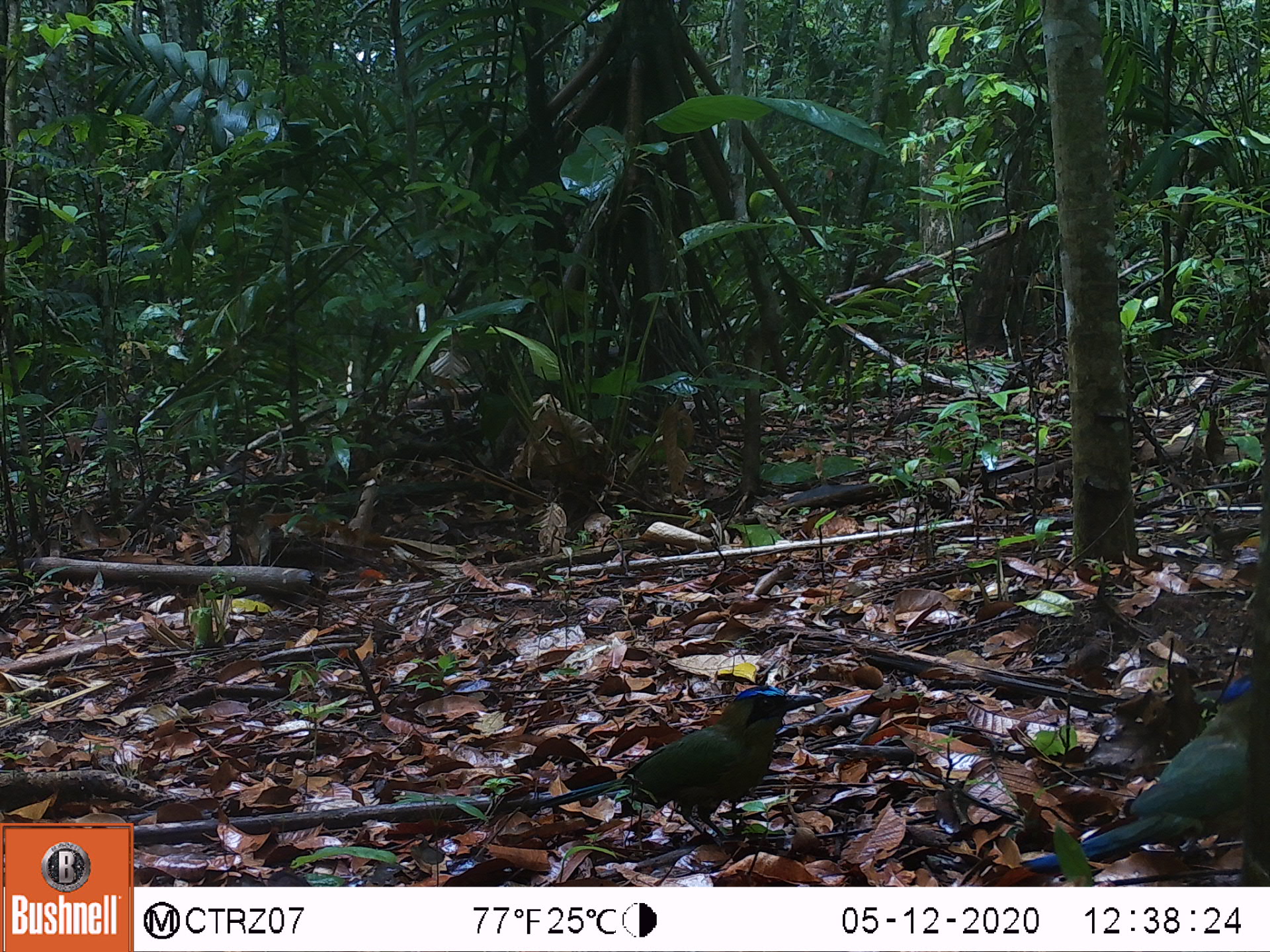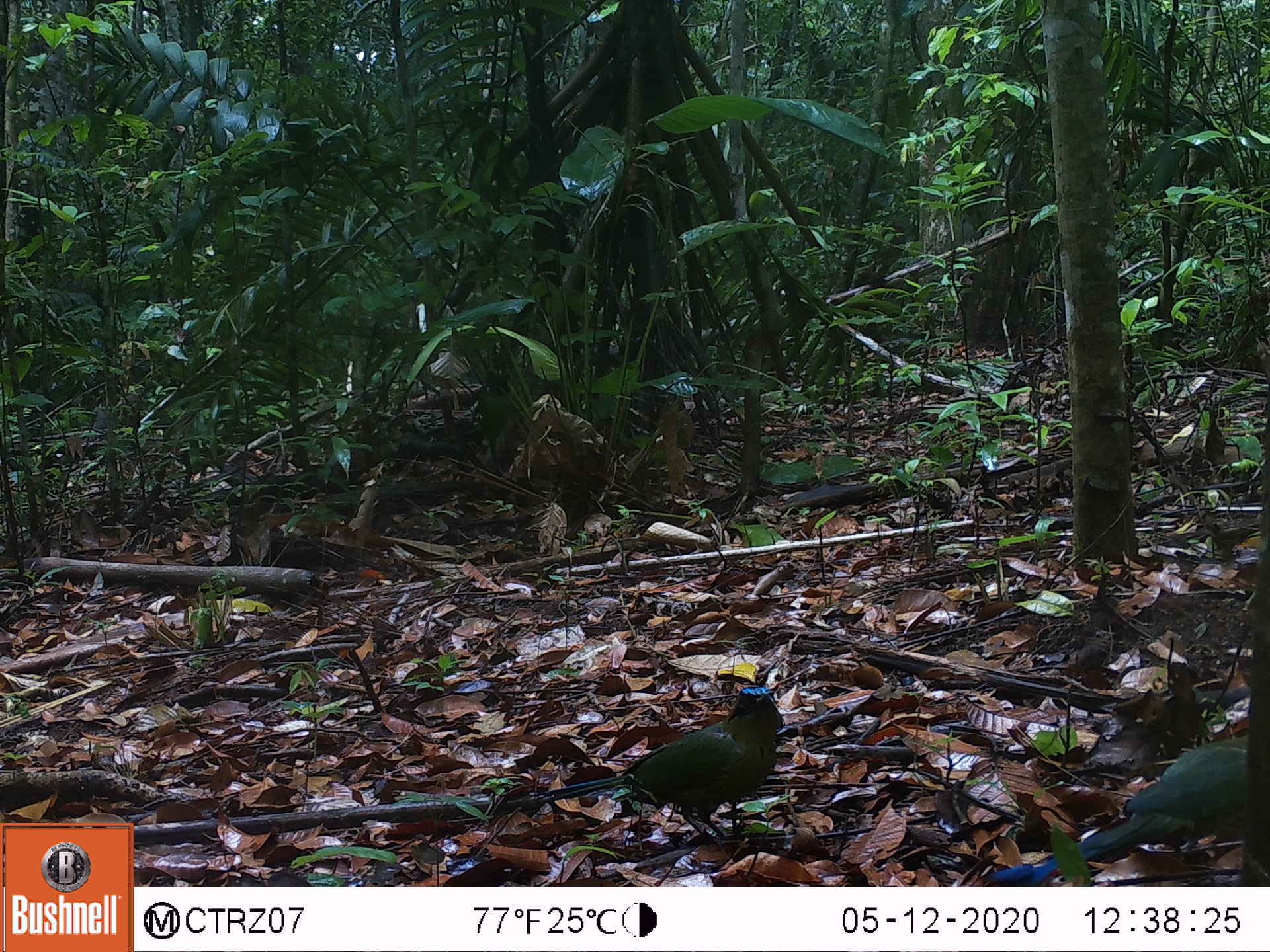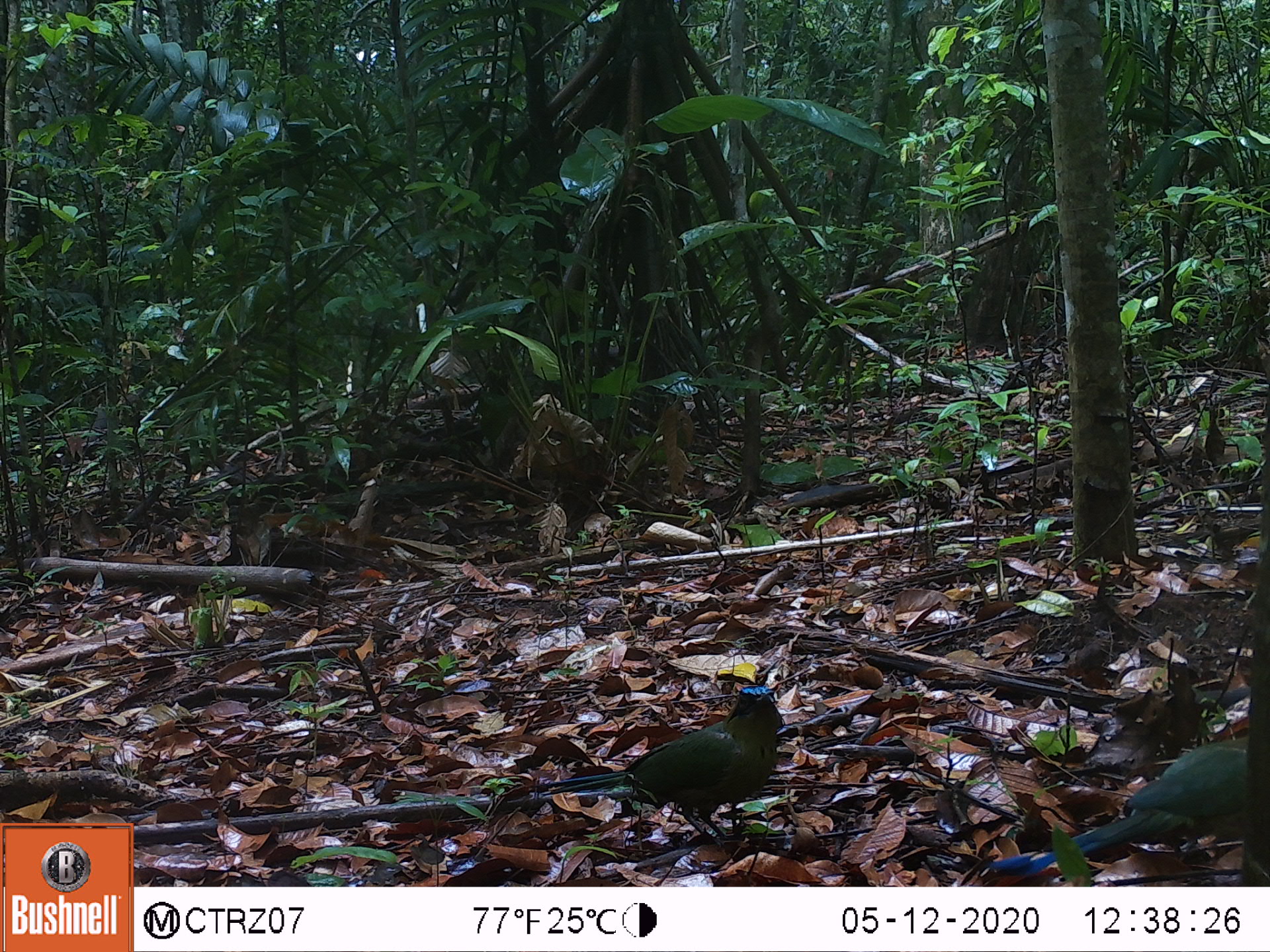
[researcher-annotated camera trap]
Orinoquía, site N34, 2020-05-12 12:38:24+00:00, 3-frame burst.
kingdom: Animalia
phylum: Chordata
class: Aves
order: Coraciiformes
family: Momotidae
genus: Momotus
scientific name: Momotus momota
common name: amazonian motmot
Amazonian motmot (Momotus momota).